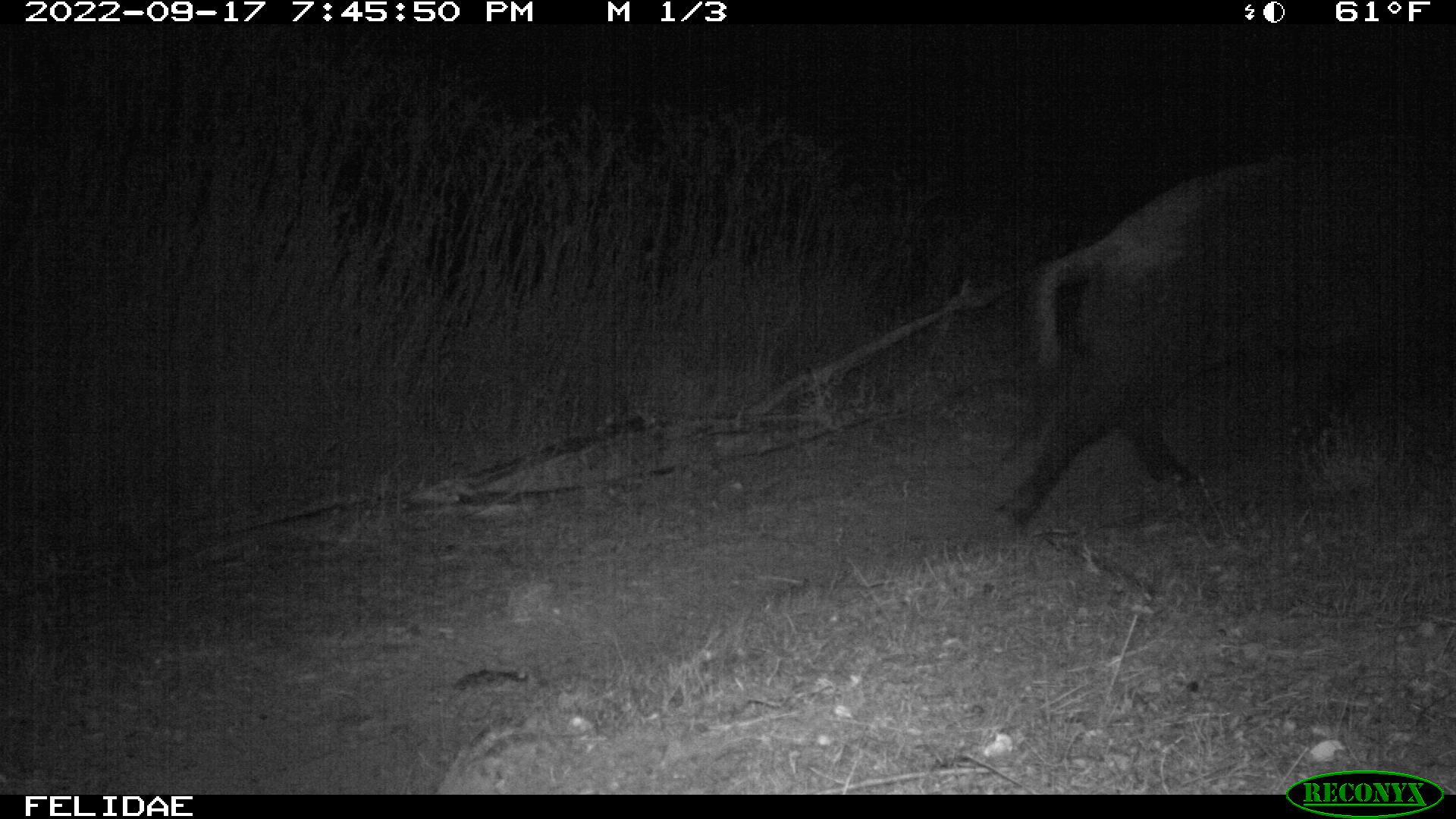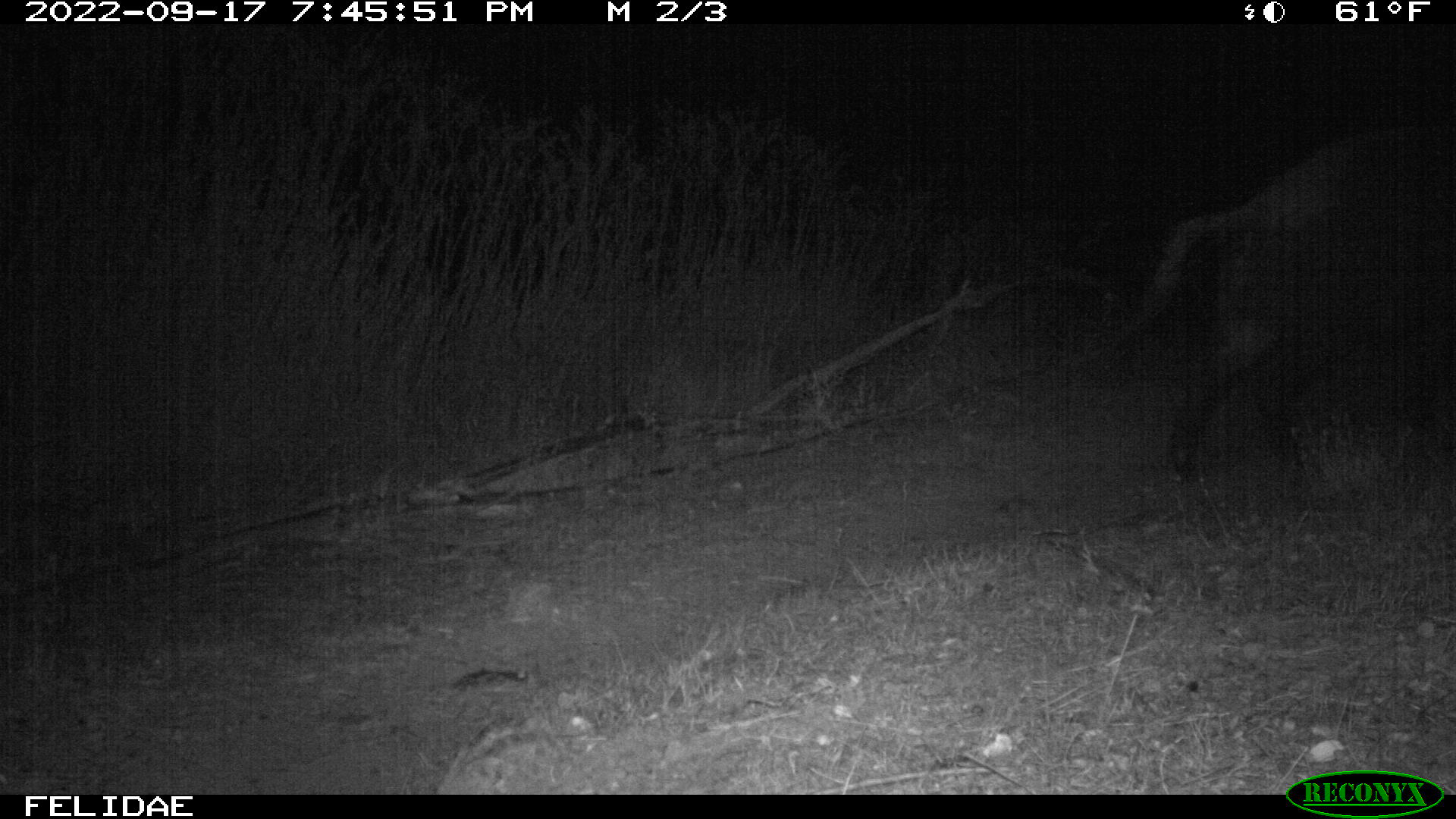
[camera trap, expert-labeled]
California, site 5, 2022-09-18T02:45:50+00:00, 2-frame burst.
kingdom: Animalia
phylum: Chordata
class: Mammalia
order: Artiodactyla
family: Suidae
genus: Sus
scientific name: Sus scrofa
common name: wild boar